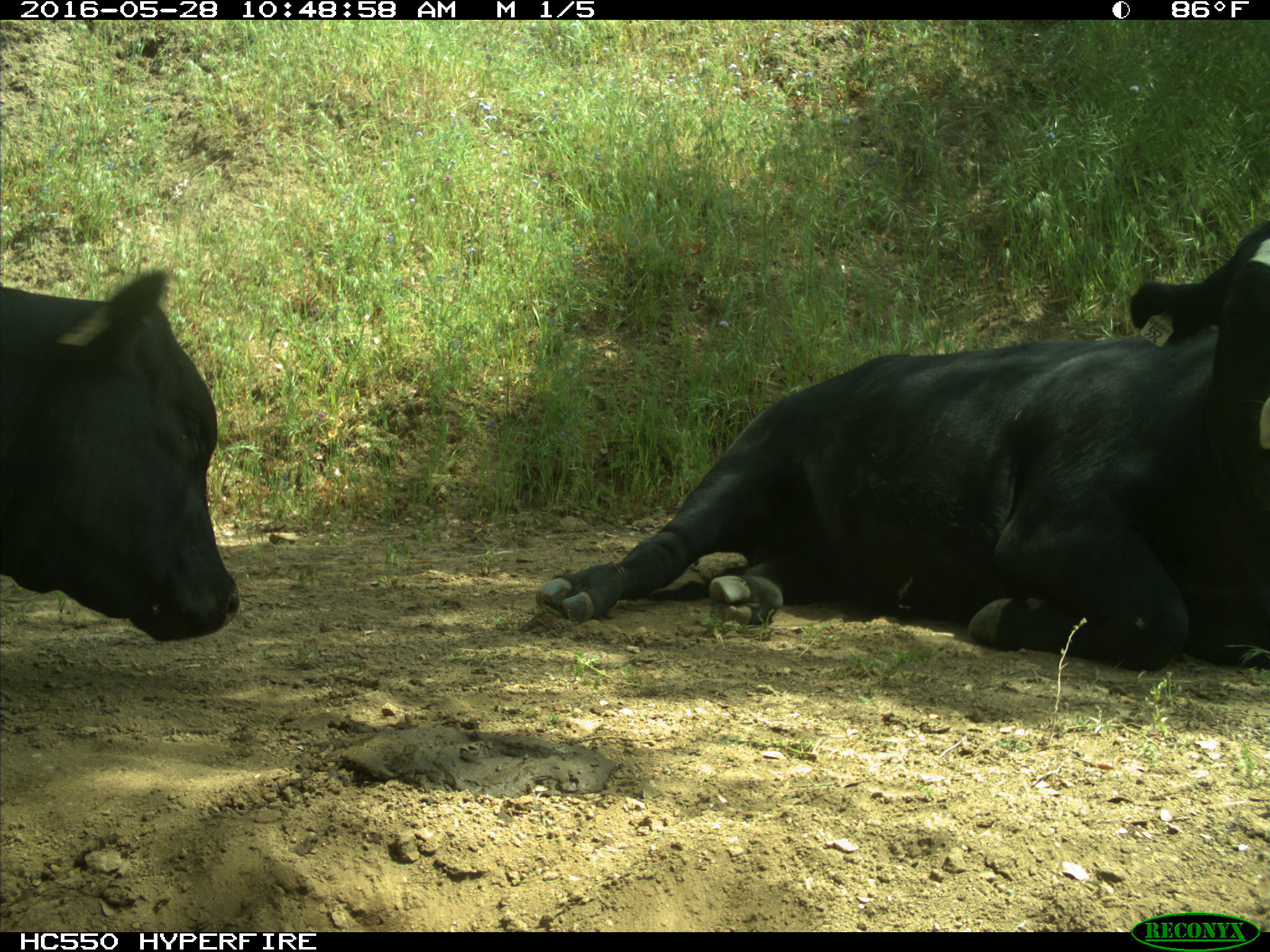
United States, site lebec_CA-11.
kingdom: Animalia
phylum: Chordata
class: Mammalia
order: Artiodactyla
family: Bovidae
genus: Bos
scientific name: Bos taurus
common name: domestic cow